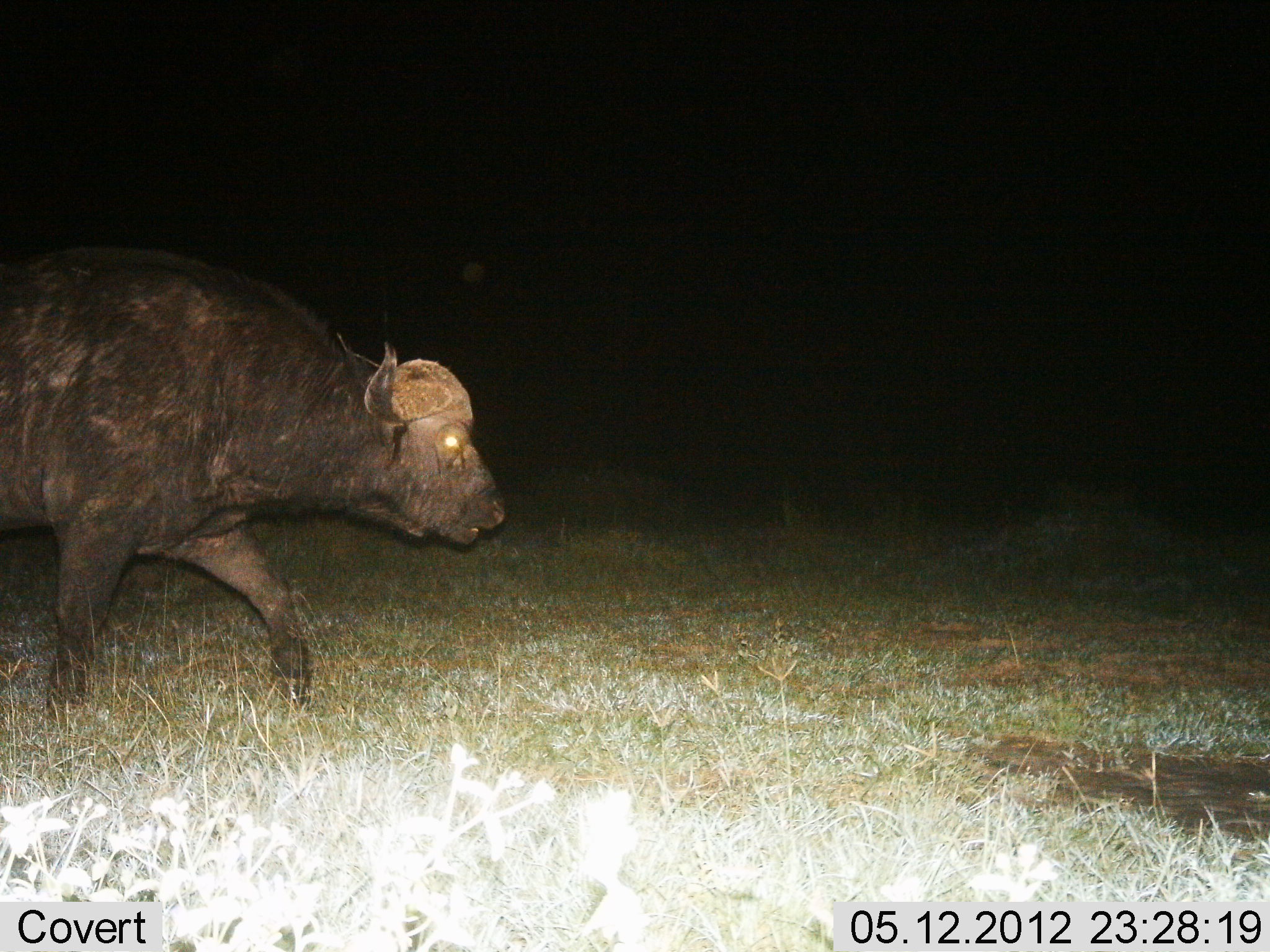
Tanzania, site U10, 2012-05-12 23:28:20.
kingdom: Animalia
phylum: Chordata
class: Mammalia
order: Artiodactyla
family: Bovidae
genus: Syncerus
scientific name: Syncerus caffer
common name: cape buffalo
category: buffalo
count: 1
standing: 0%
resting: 0%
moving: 100%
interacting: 0%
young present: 0%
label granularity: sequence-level